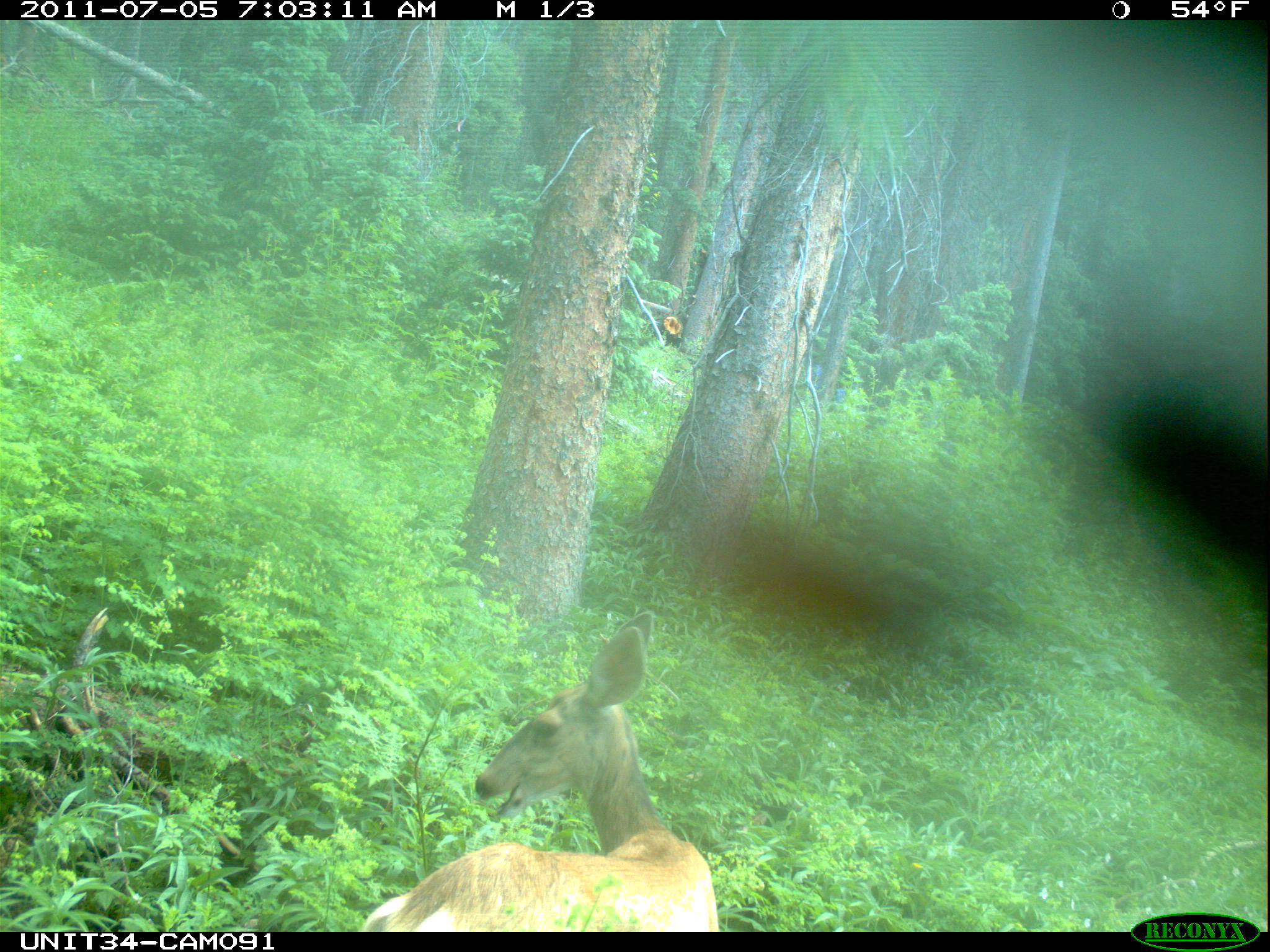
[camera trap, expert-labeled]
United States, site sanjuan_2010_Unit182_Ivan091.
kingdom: Animalia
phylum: Chordata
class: Mammalia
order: Artiodactyla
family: Cervidae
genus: Odocoileus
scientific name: Odocoileus hemionus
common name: mule deer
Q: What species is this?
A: Odocoileus hemionus (mule deer).